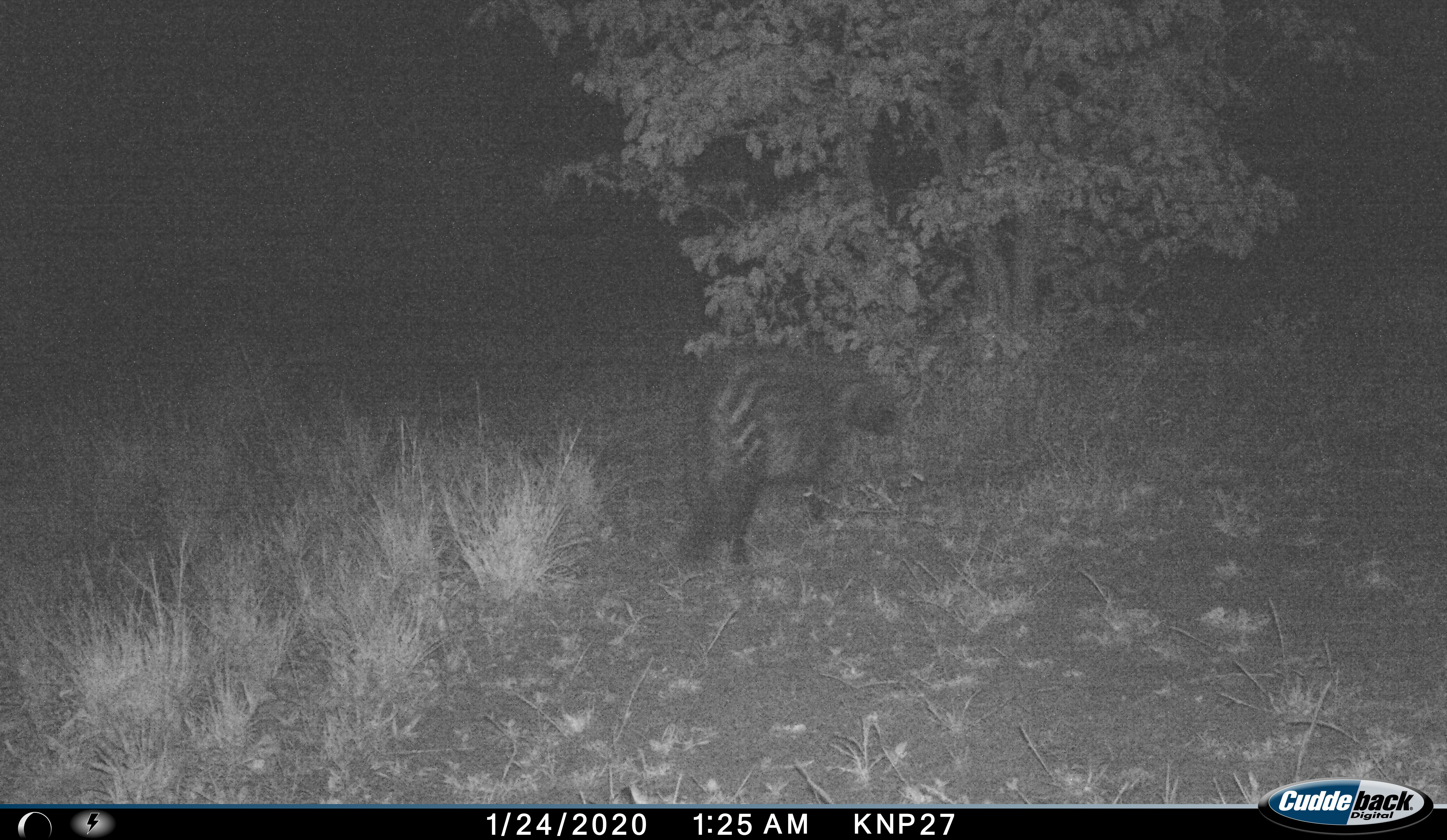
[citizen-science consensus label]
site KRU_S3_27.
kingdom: Animalia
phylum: Chordata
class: Mammalia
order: Carnivora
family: Viverridae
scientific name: Viverridae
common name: civet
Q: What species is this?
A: Civet (Viverridae).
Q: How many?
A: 1.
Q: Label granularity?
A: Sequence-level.